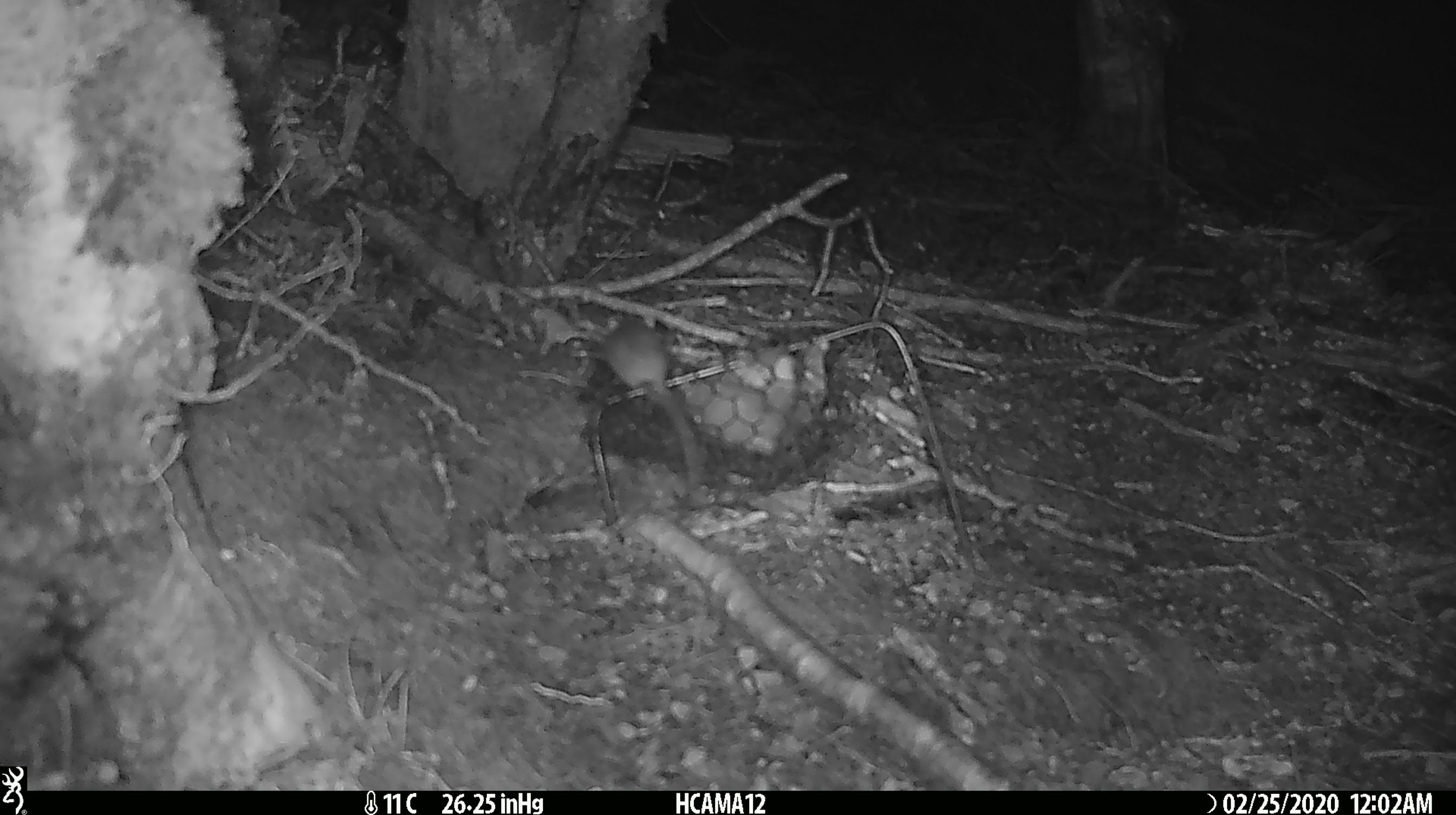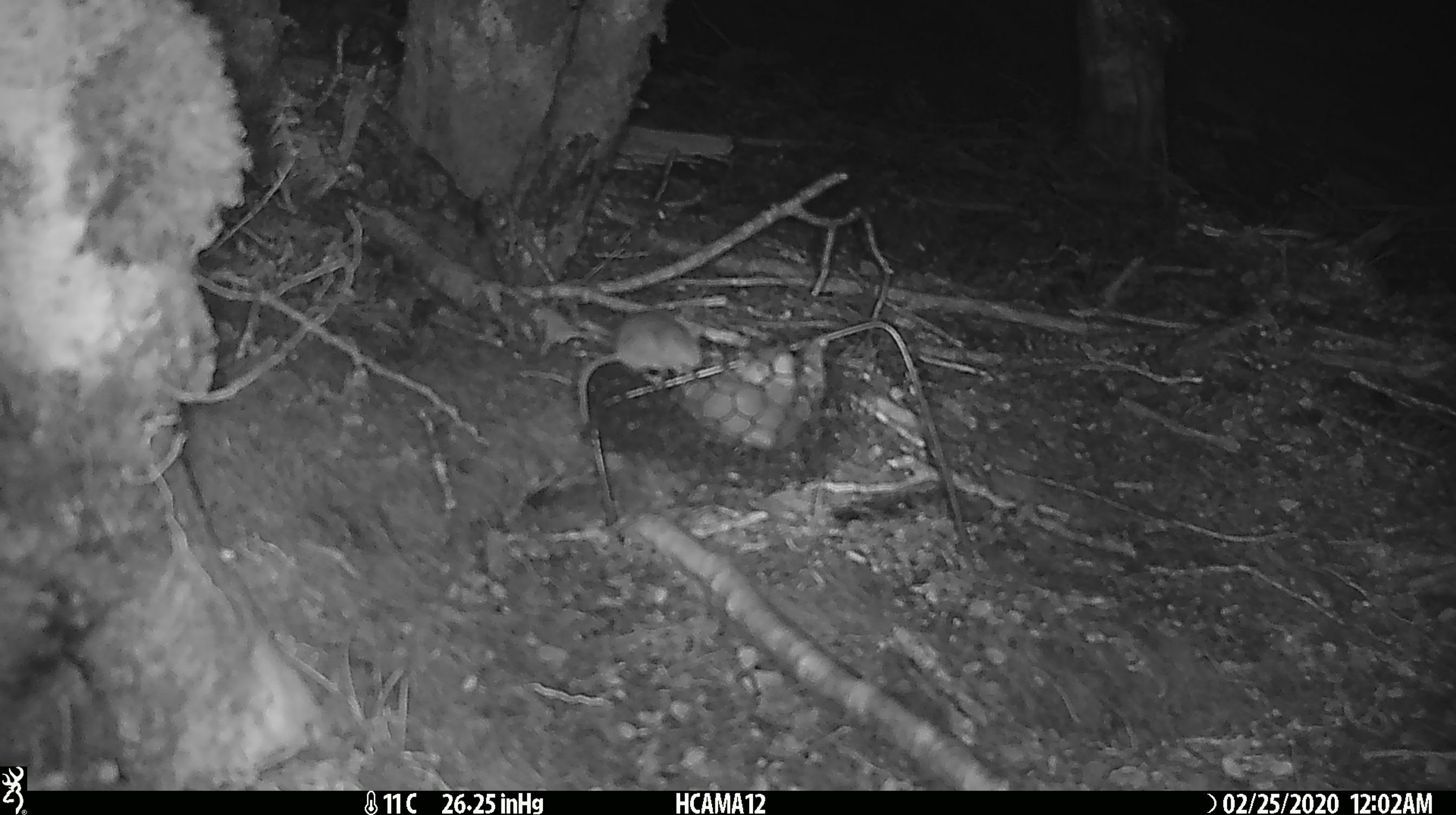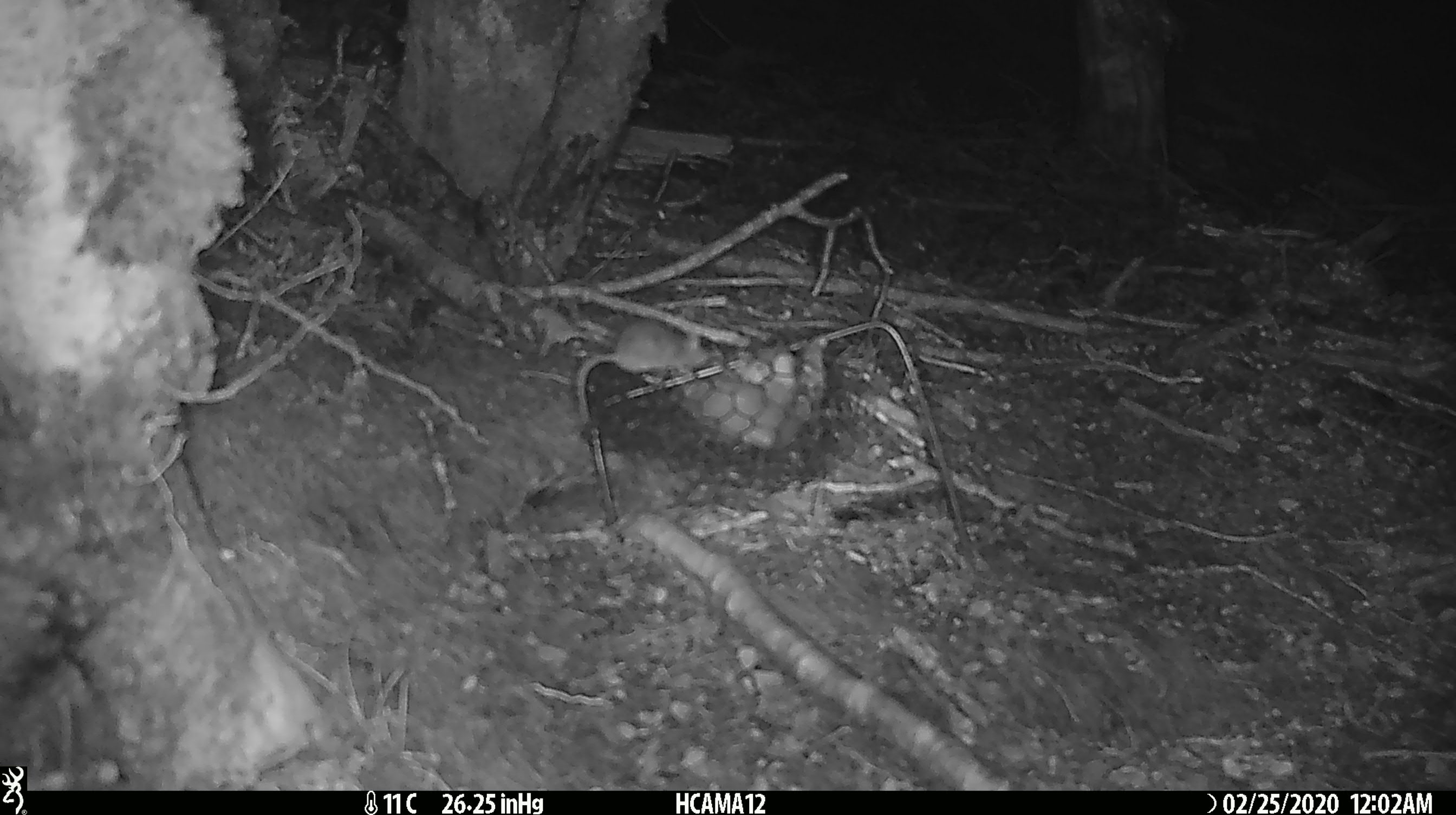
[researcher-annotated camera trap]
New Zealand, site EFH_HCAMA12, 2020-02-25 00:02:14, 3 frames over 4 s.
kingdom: Animalia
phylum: Chordata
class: Mammalia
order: Rodentia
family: Muridae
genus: Mus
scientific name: Mus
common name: mouse